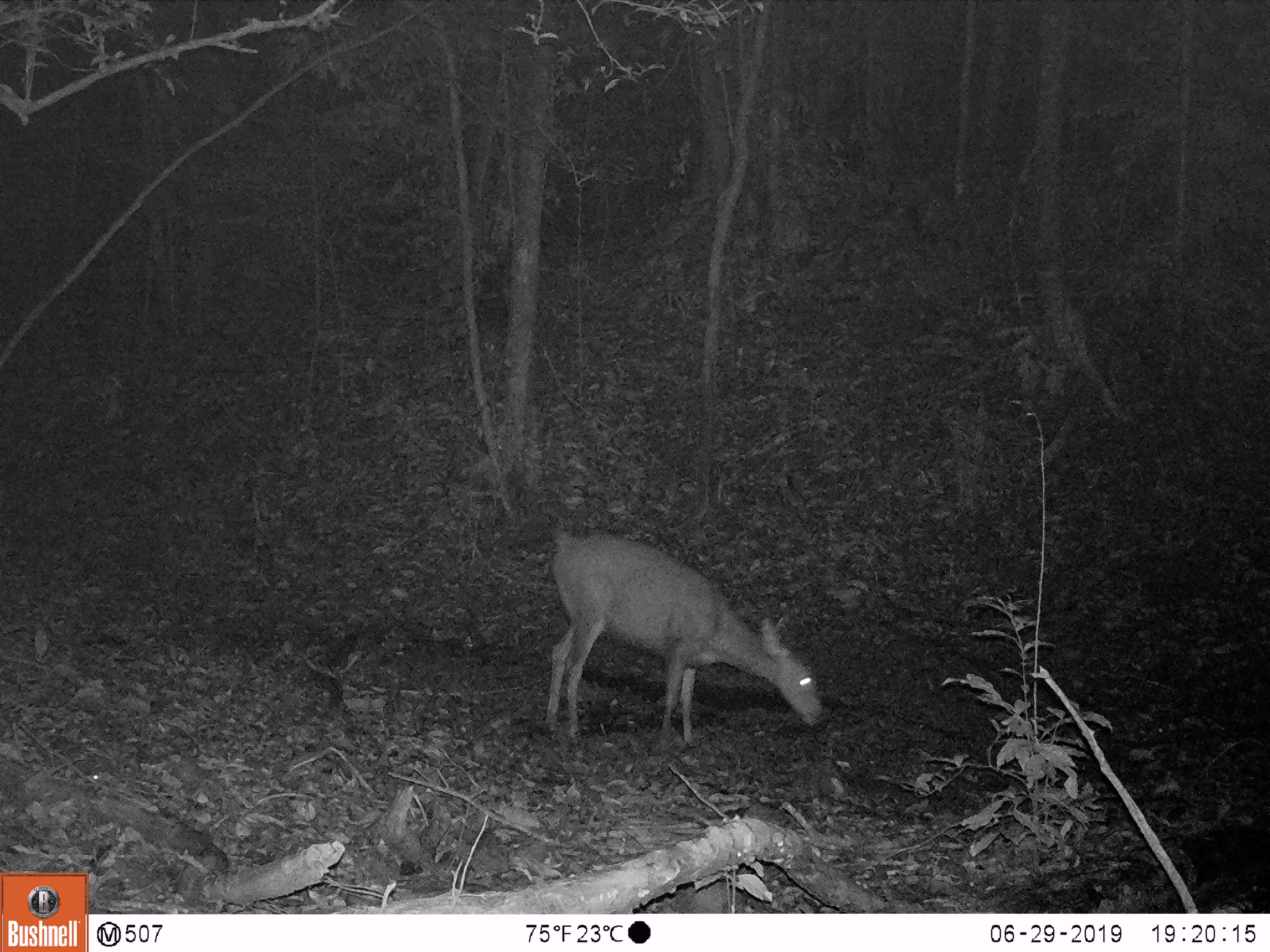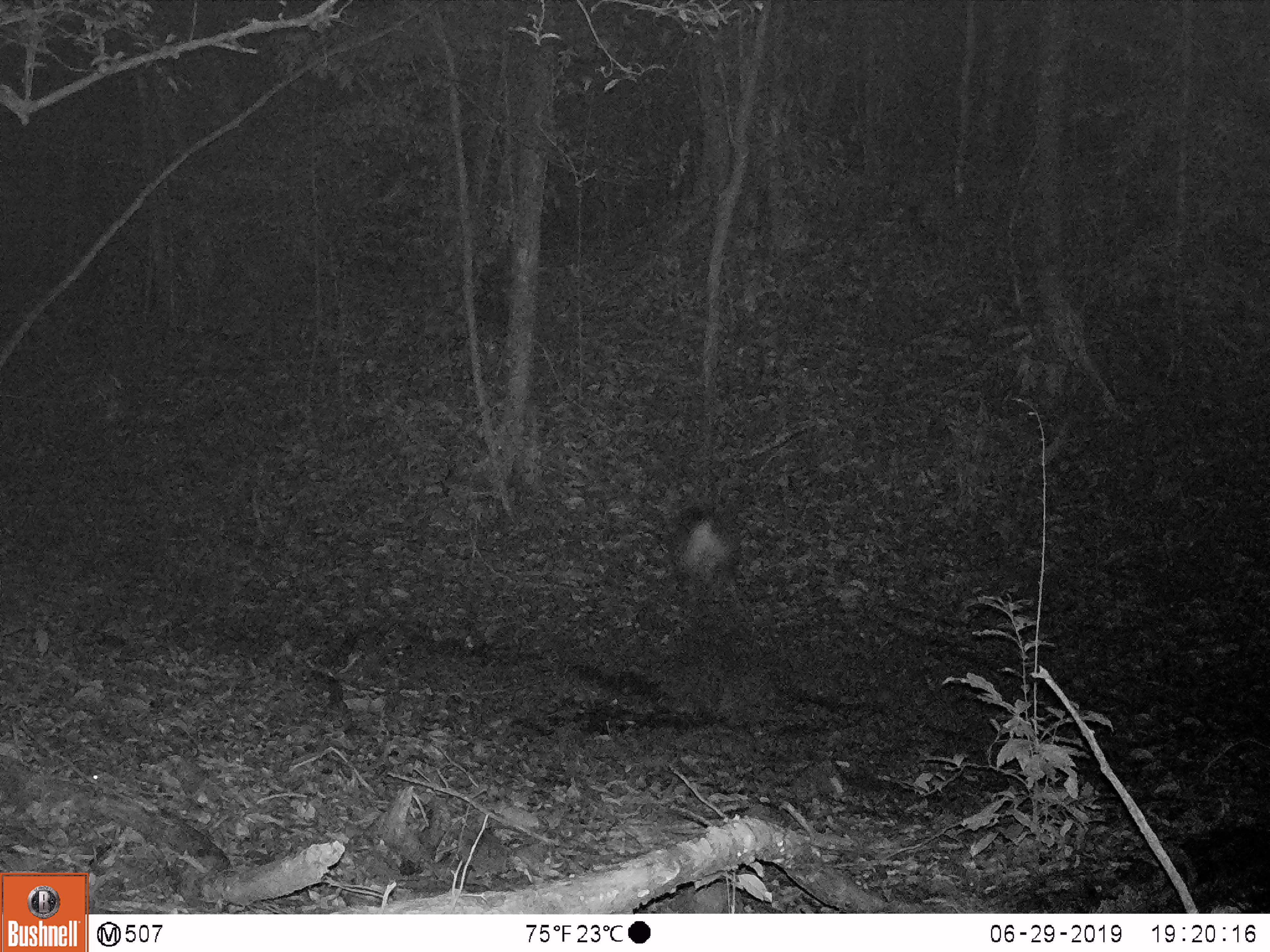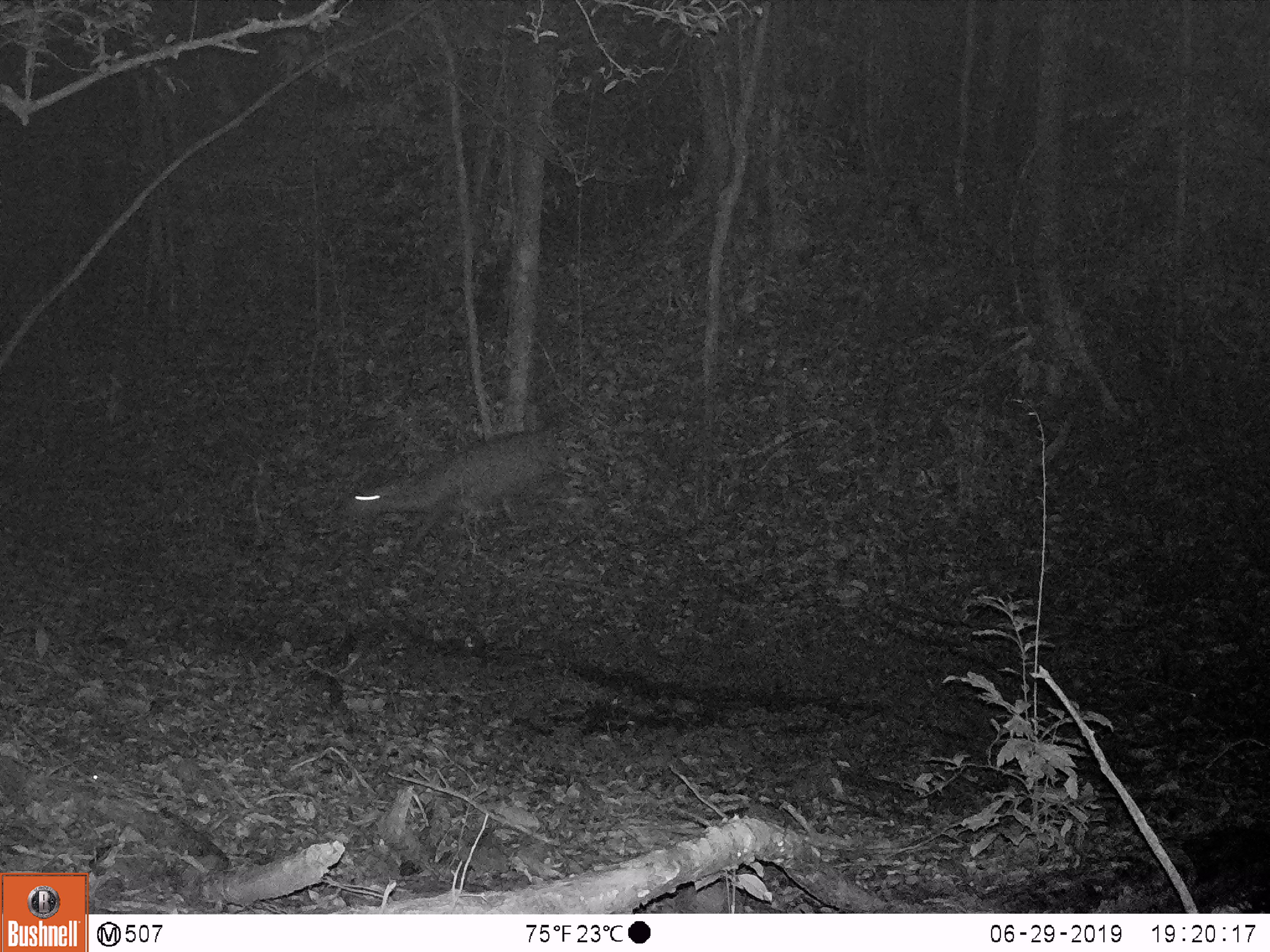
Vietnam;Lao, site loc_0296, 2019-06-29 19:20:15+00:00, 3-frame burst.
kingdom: Animalia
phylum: Chordata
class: Mammalia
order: Artiodactyla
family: Cervidae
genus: Rusa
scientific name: Rusa unicolor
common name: sambar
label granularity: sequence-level